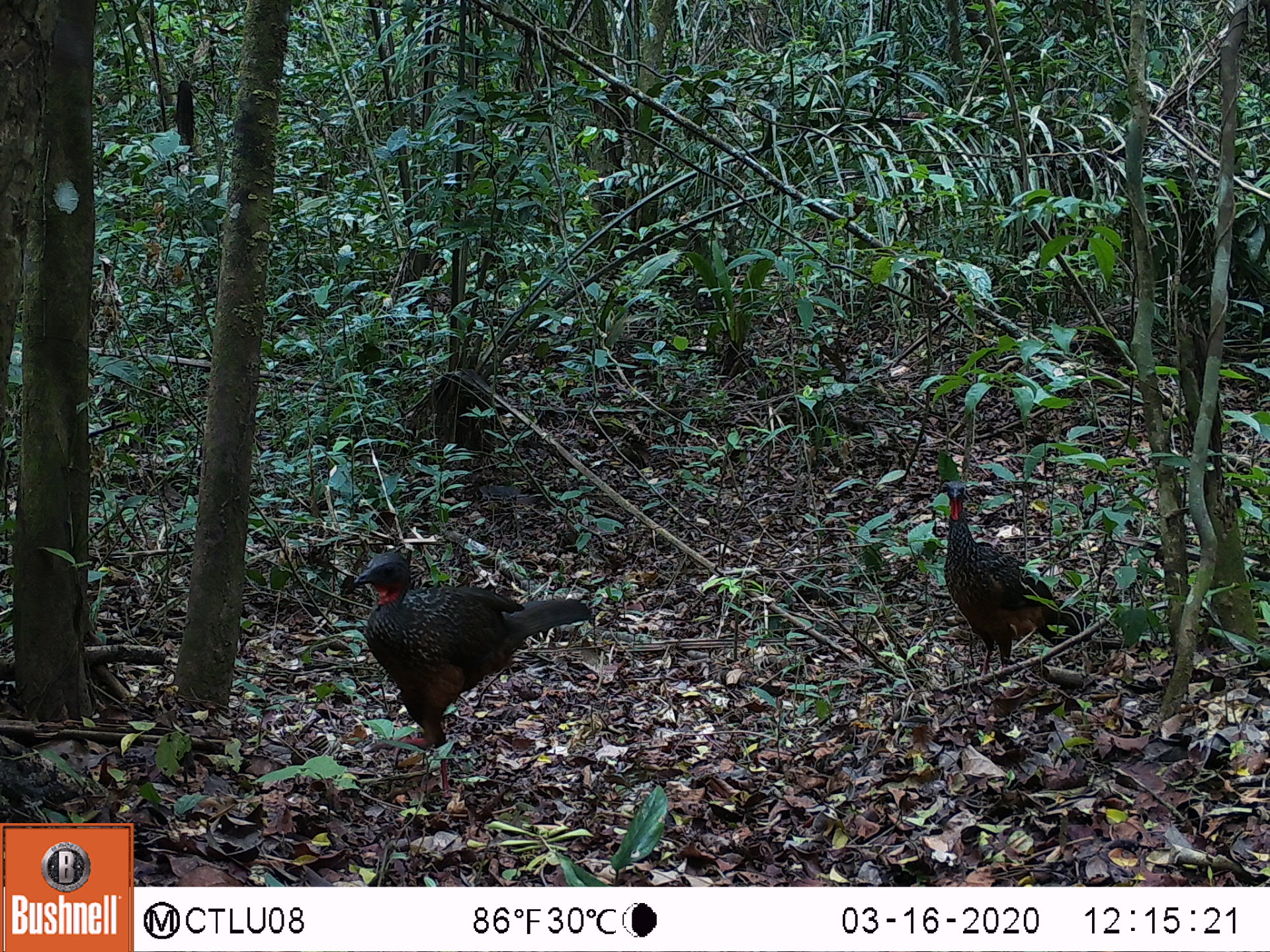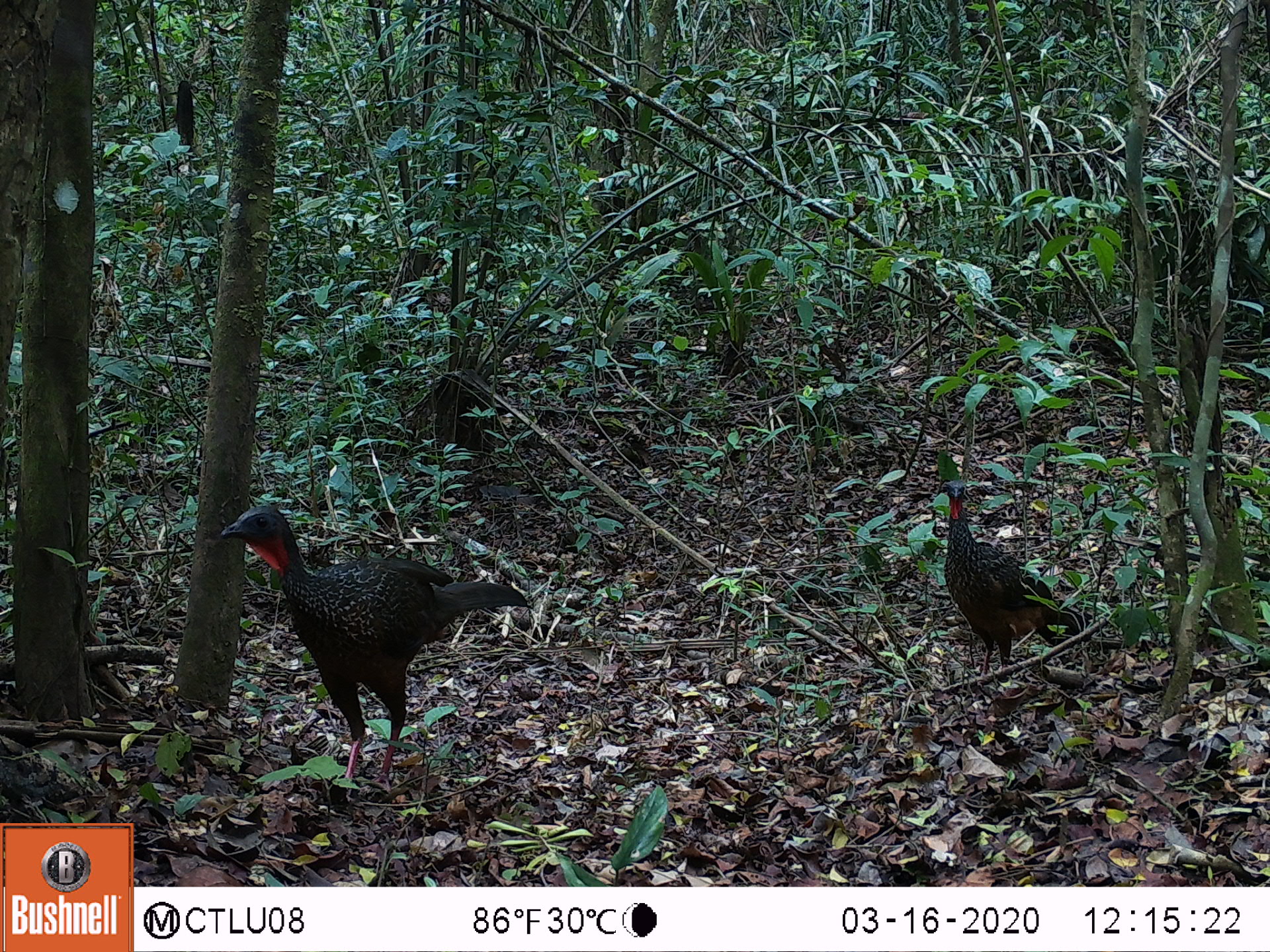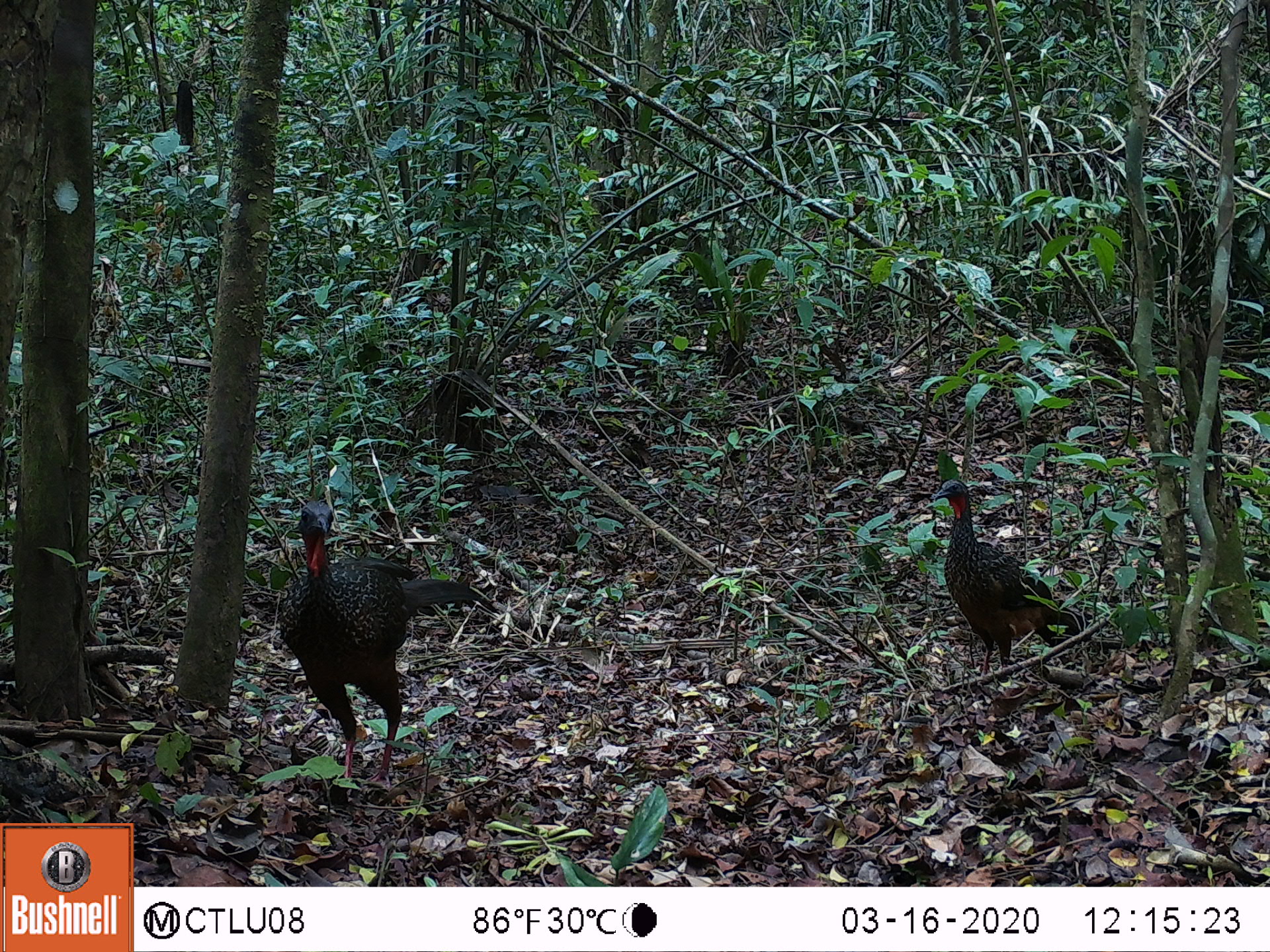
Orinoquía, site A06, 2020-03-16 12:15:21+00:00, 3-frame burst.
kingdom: Animalia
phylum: Chordata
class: Aves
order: Galliformes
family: Cracidae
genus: Penelope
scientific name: Penelope jacquacu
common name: spix's guan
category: spixs guan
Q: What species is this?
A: Spixs guan (spix's guan) (Penelope jacquacu).